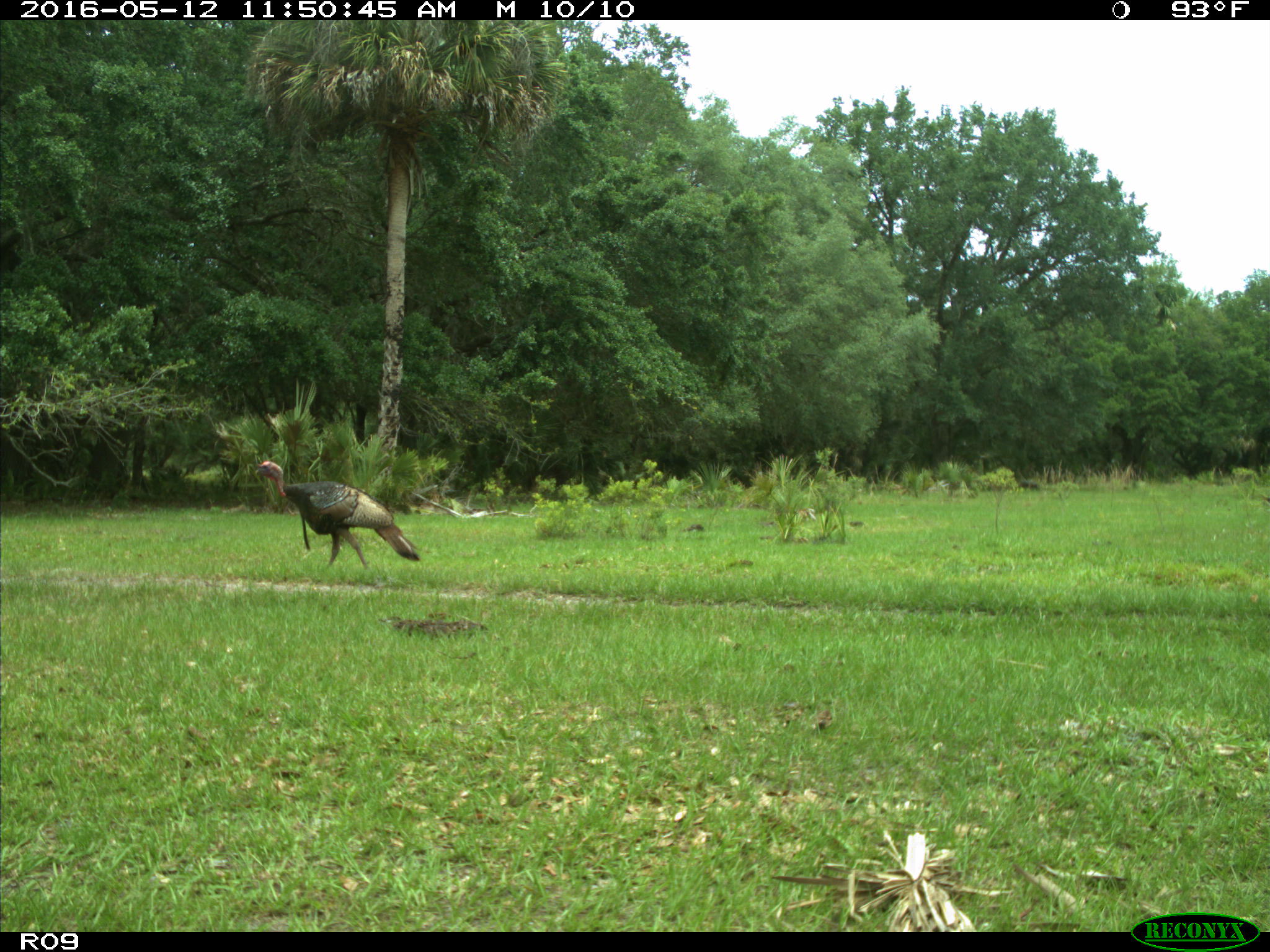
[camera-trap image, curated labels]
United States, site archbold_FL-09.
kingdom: Animalia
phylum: Chordata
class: Aves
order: Galliformes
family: Phasianidae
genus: Meleagris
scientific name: Meleagris gallopavo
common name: wild turkey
Meleagris gallopavo (wild turkey).